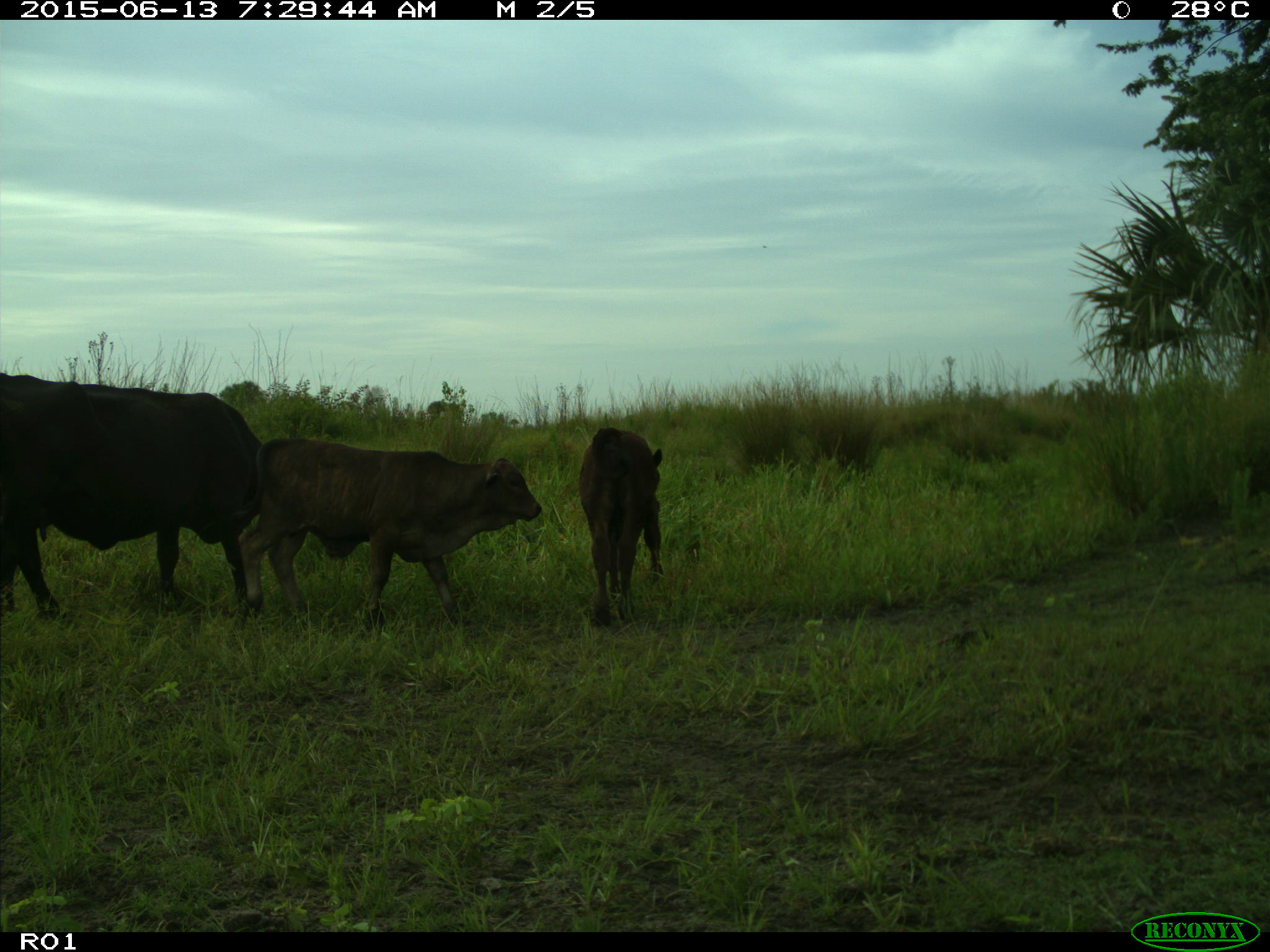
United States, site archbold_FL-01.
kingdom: Animalia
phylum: Chordata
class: Mammalia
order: Artiodactyla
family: Bovidae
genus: Bos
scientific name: Bos taurus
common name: domestic cow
Bos taurus (domestic cow).